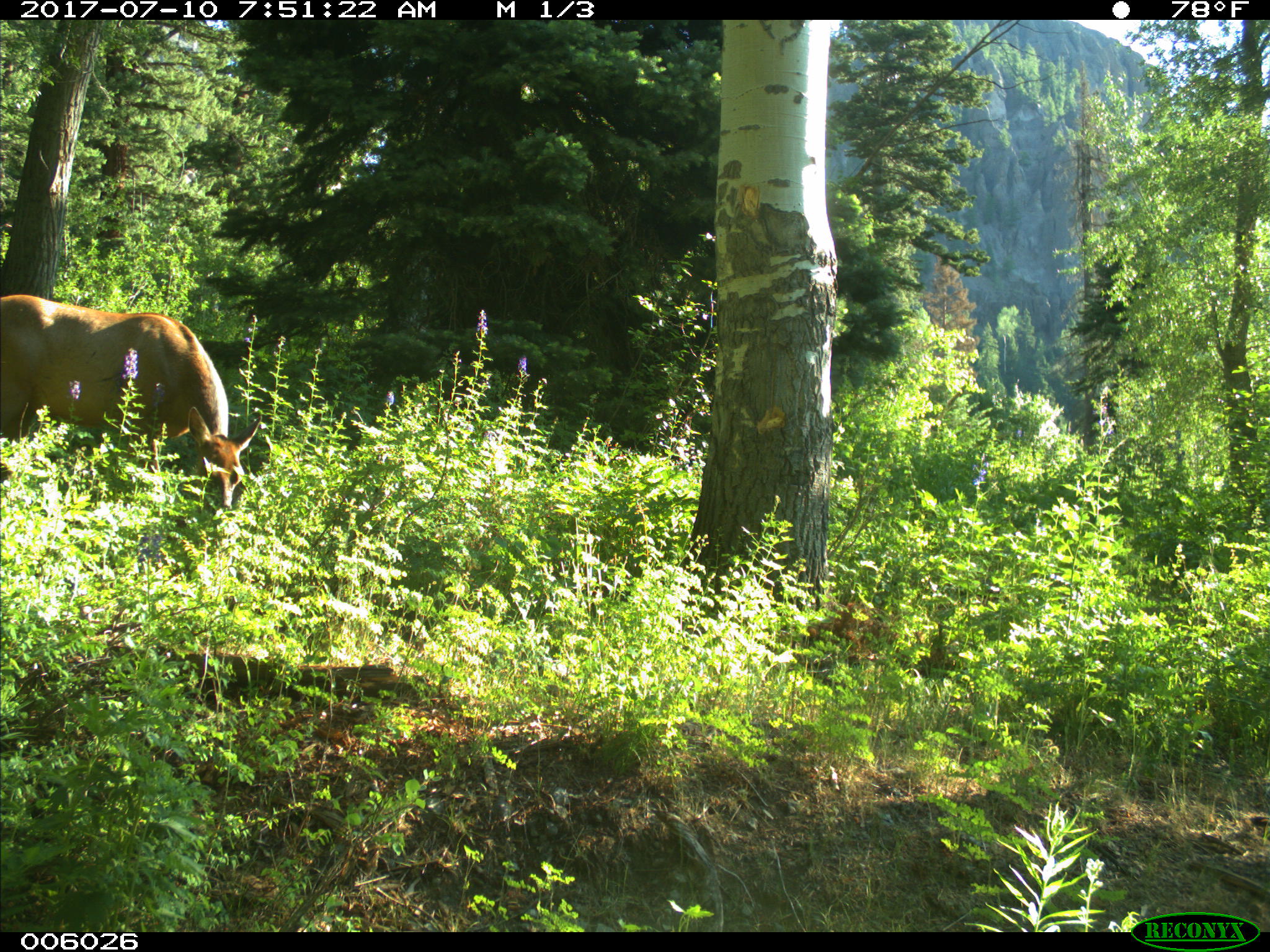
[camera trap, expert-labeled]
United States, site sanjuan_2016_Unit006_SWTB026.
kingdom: Animalia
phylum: Chordata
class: Mammalia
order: Artiodactyla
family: Cervidae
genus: Cervus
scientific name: Cervus elaphus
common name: red deer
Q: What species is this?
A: Cervus elaphus (red deer).